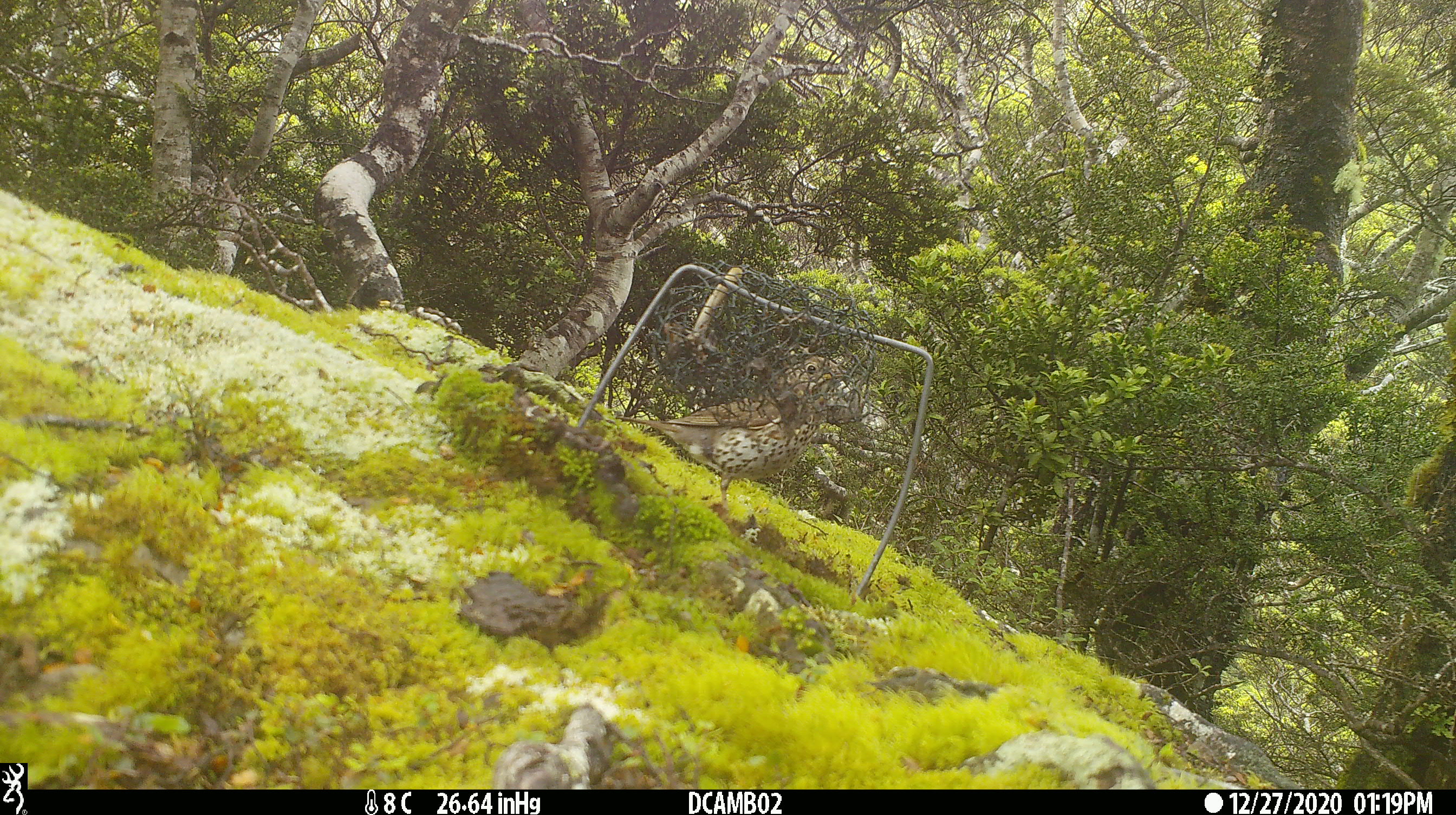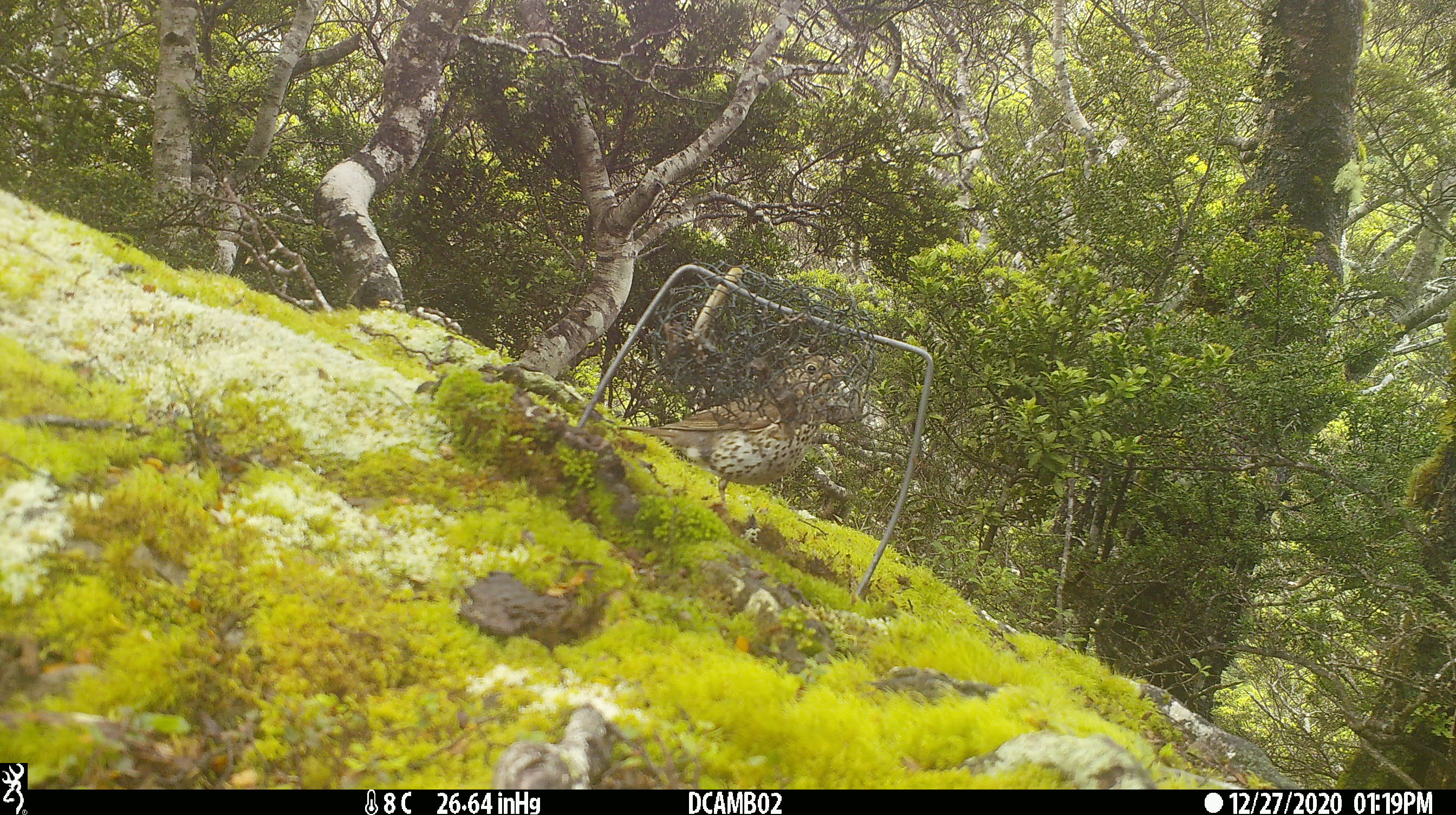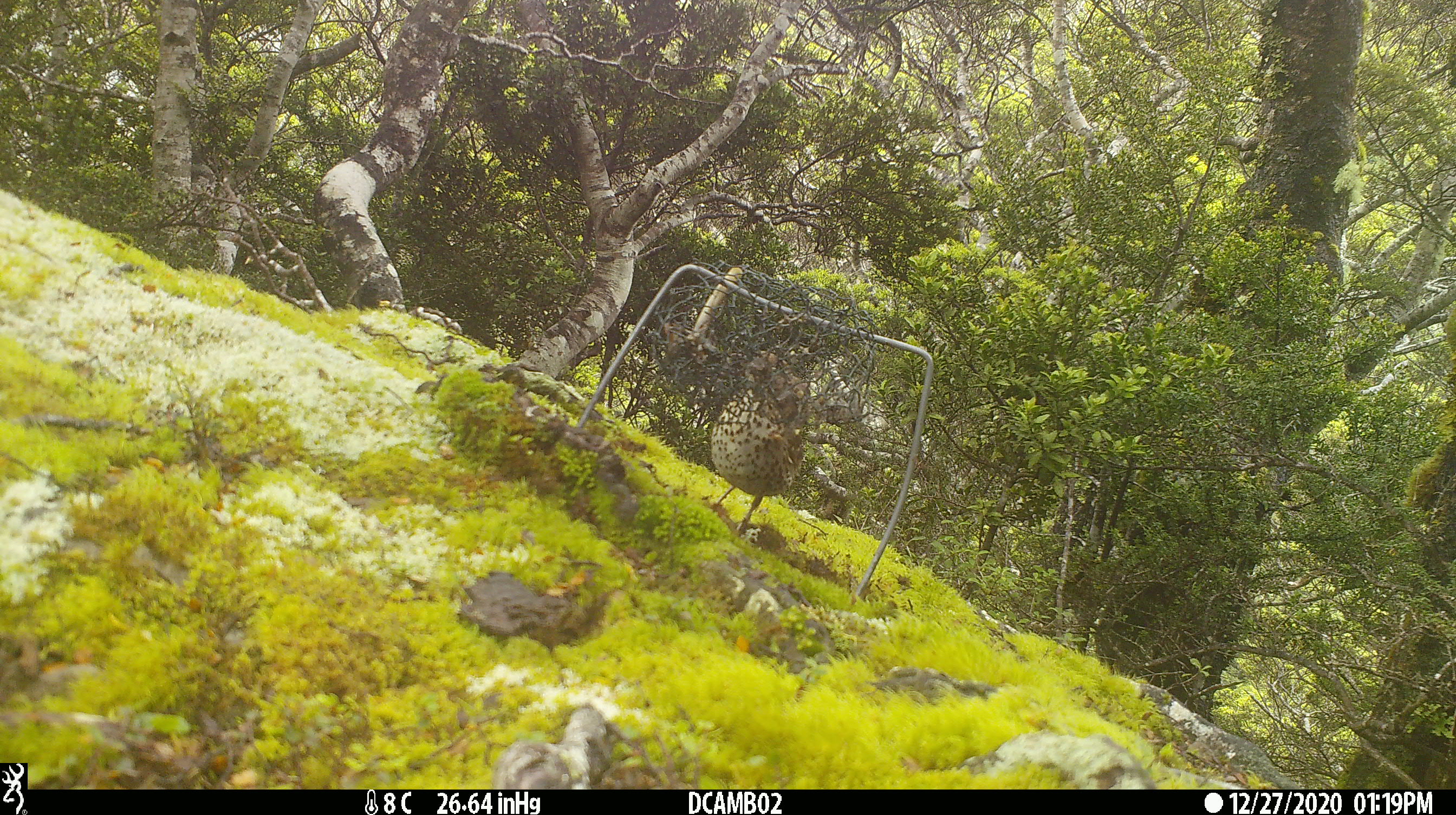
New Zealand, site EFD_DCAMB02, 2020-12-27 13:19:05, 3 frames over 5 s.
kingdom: Animalia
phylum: Chordata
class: Aves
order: Passeriformes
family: Turdidae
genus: Turdus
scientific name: Turdus philomelos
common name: song thrush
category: thrush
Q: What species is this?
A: Thrush (song thrush) (Turdus philomelos).